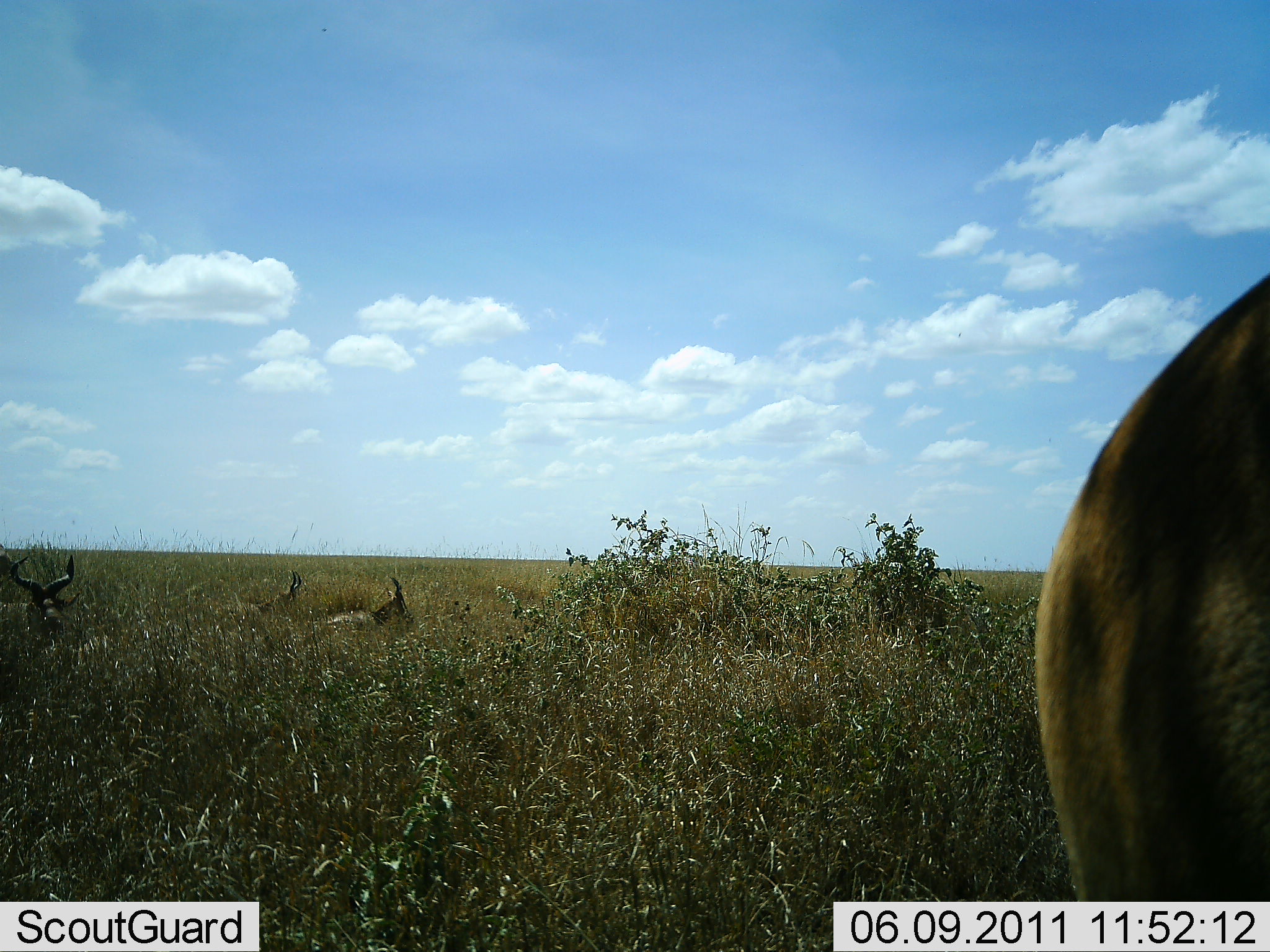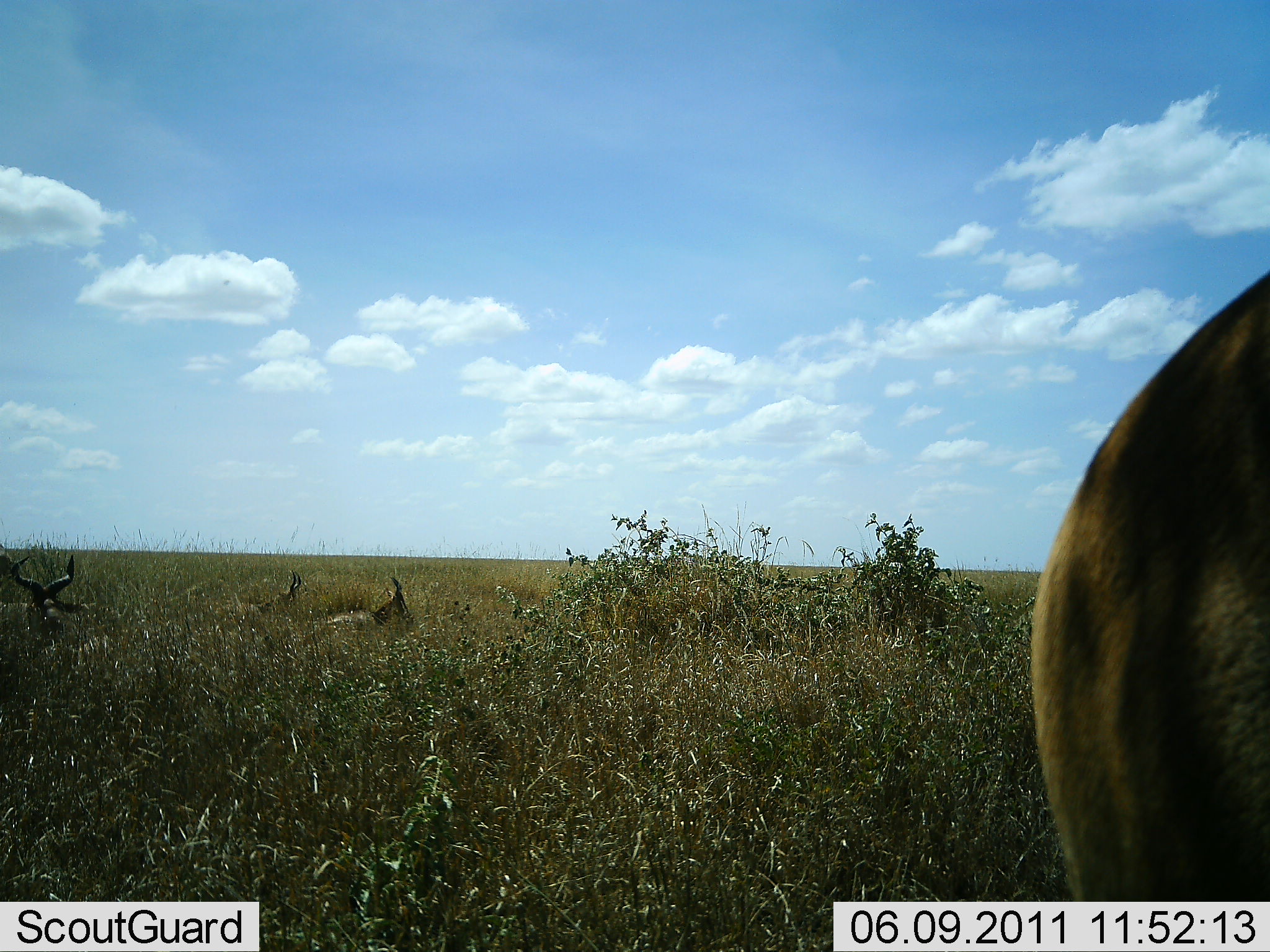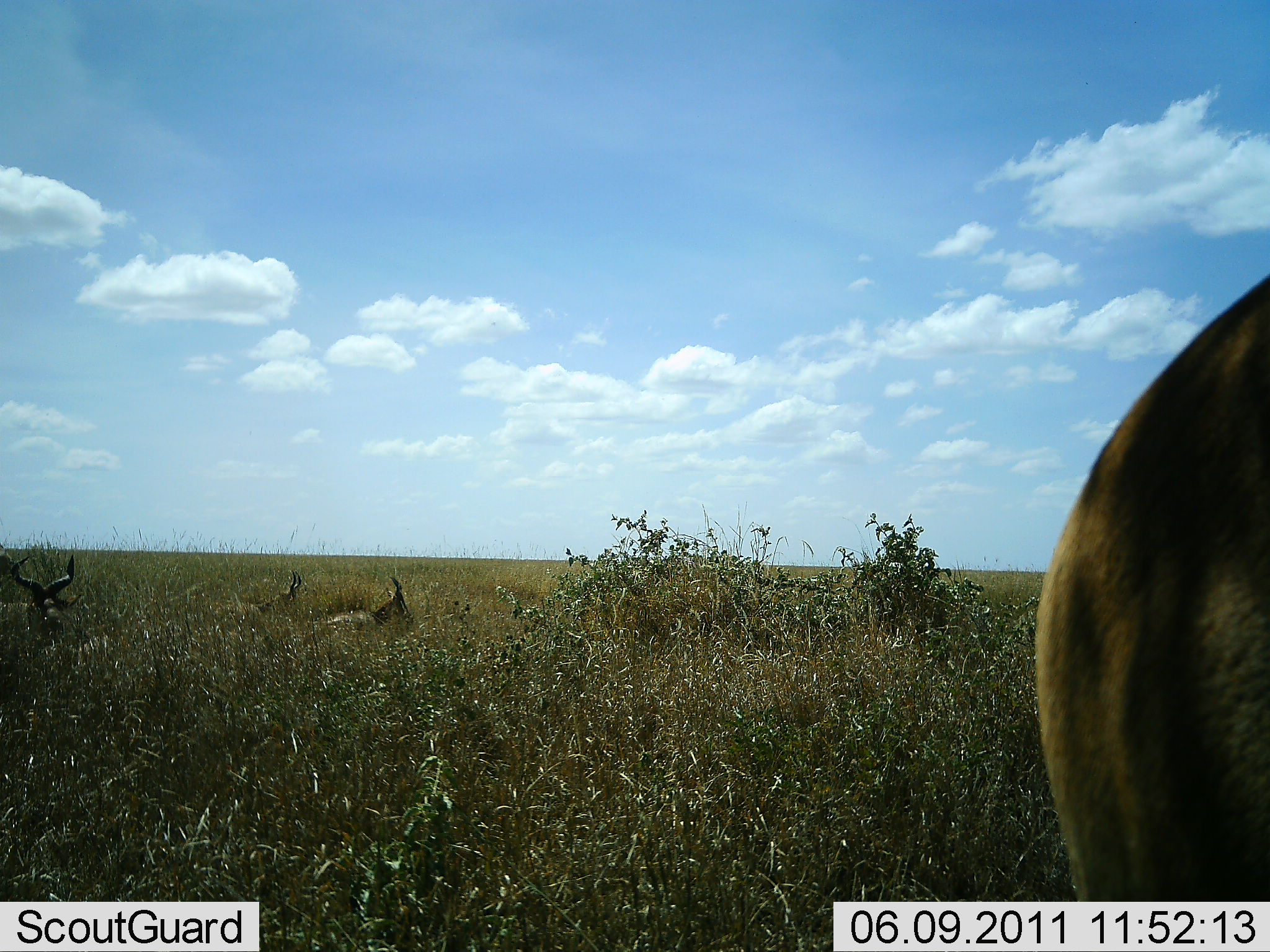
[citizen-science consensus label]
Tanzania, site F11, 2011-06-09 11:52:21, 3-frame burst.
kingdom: Animalia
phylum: Chordata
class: Mammalia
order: Artiodactyla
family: Bovidae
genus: Alcelaphus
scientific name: Alcelaphus buselaphus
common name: hartebeest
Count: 4.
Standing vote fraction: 36%.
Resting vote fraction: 91%.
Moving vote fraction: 9%.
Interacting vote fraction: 0%.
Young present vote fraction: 0%.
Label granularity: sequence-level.